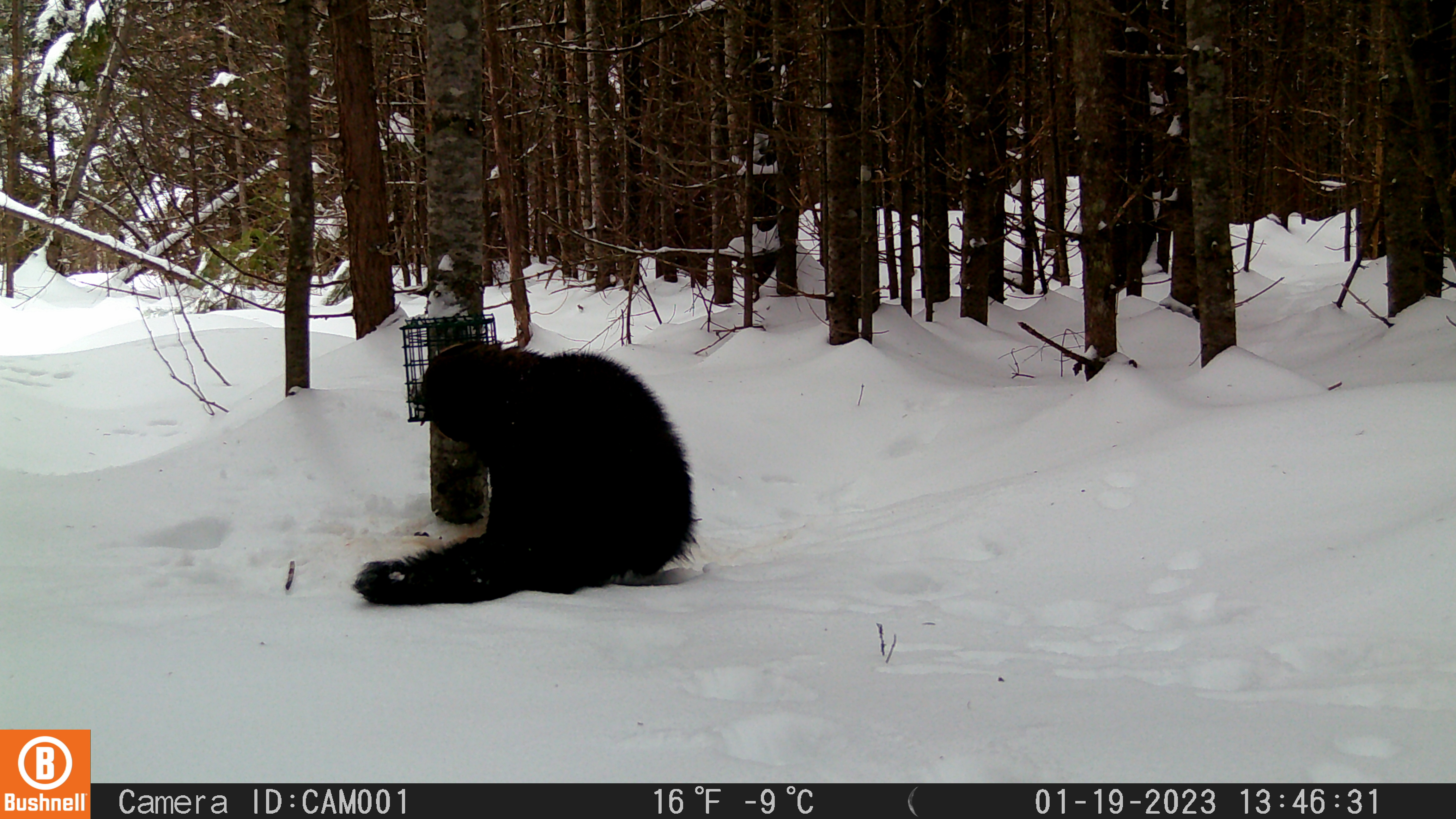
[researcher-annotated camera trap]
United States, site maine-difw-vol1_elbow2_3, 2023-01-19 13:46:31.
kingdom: Animalia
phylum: Chordata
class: Mammalia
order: Carnivora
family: Mustelidae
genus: Pekania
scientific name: Pekania pennanti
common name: fisher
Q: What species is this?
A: Fisher (Pekania pennanti).